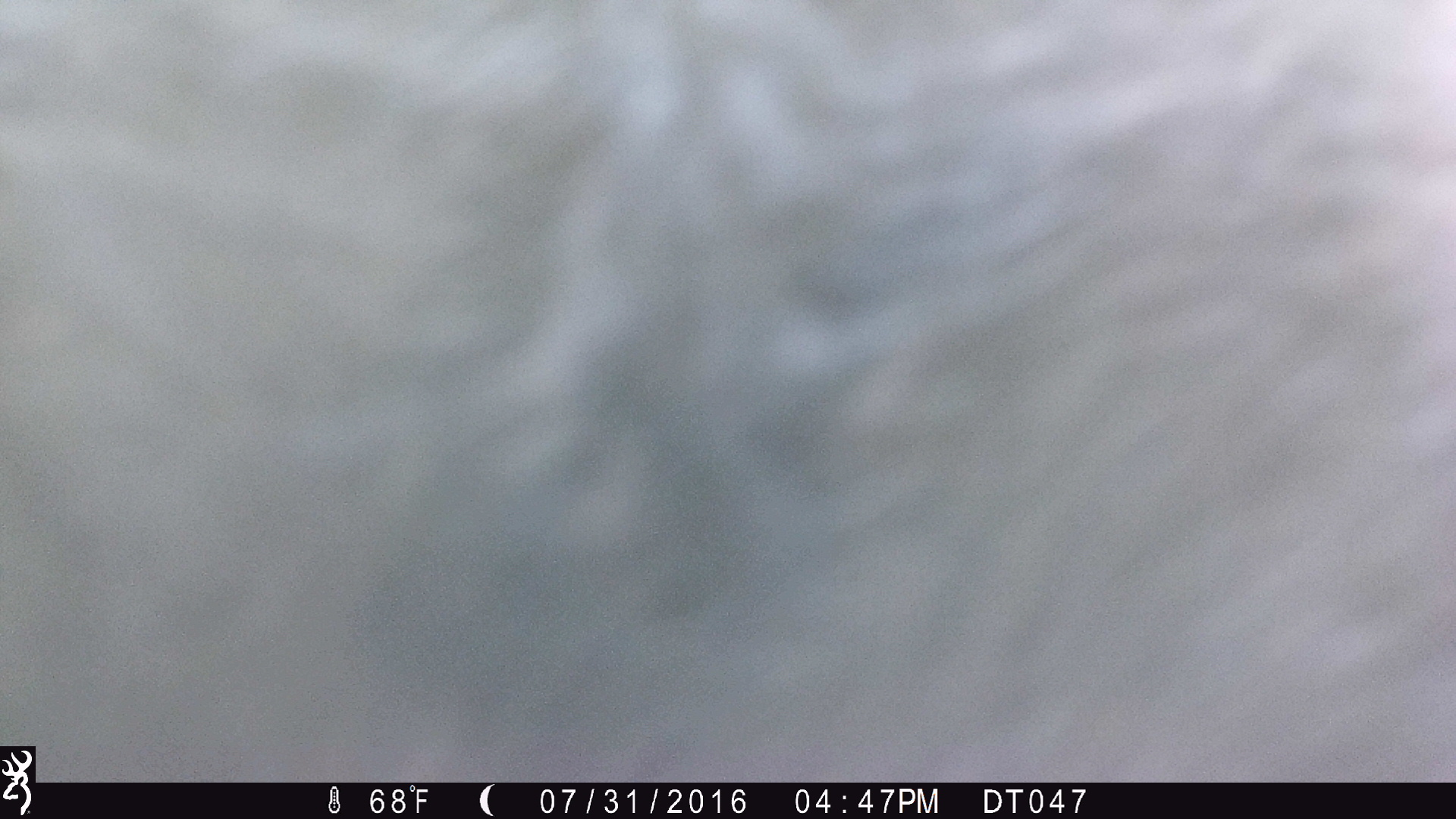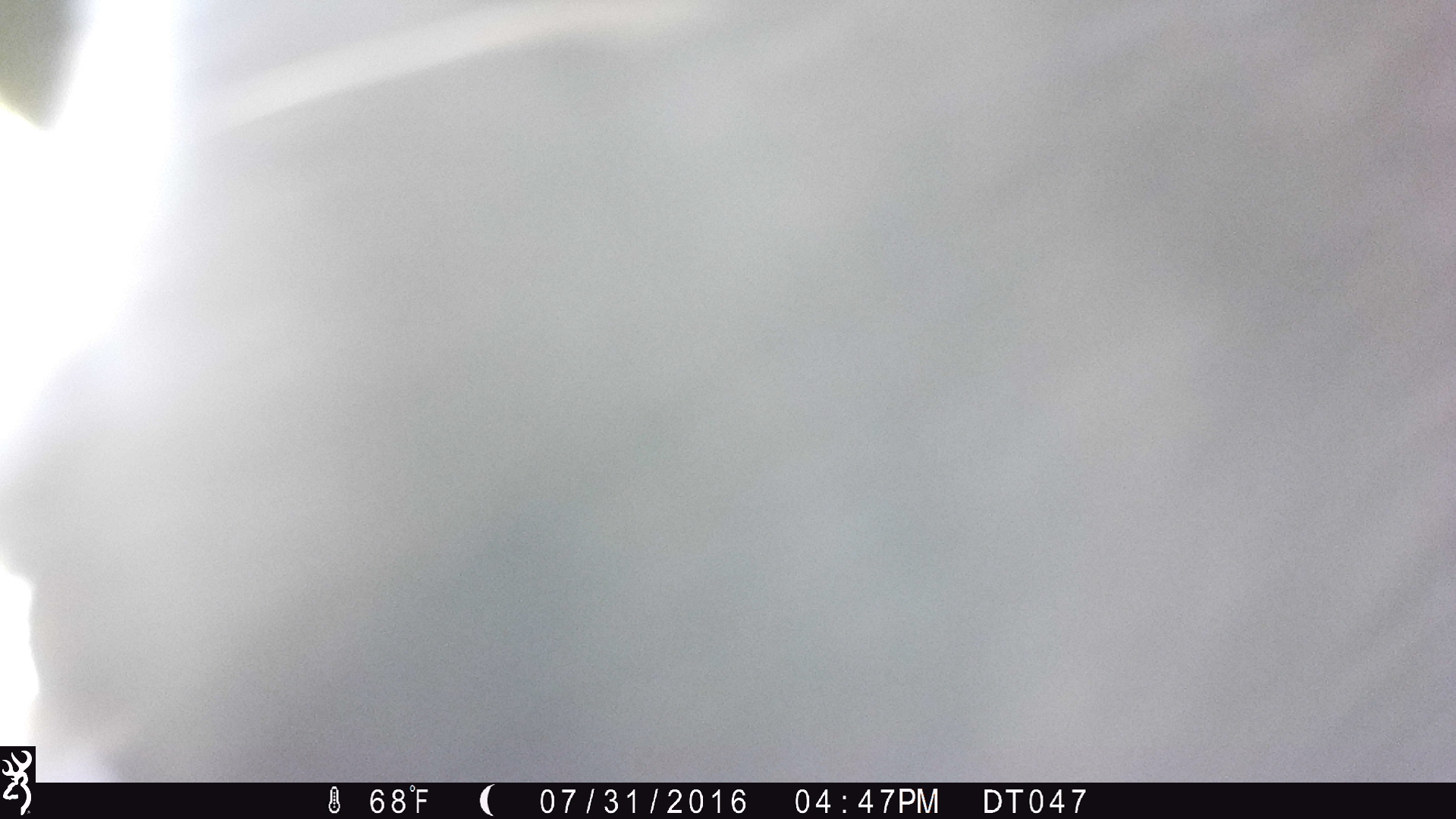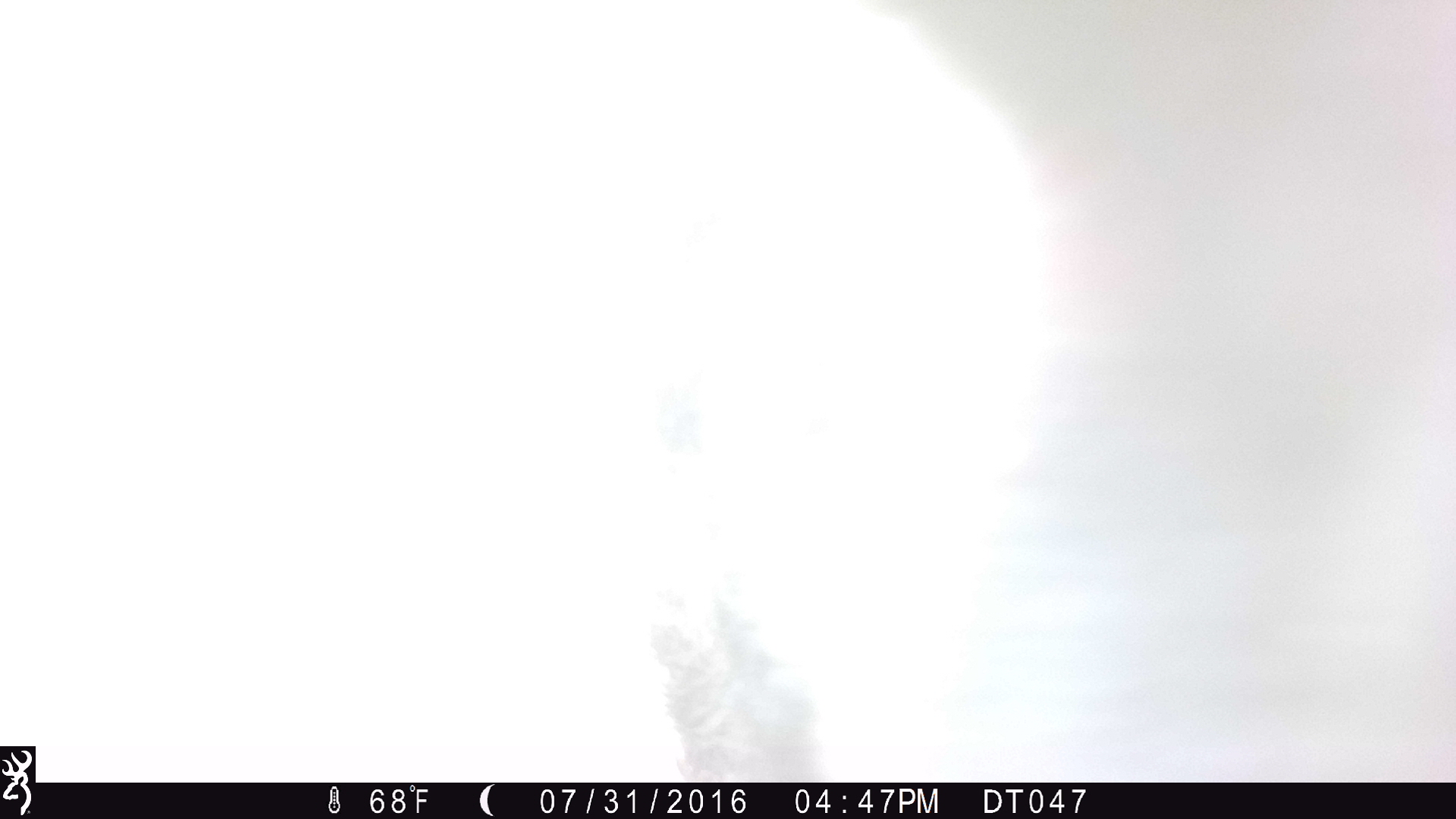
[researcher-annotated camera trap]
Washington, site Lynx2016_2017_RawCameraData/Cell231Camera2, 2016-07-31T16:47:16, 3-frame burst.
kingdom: Animalia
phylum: Chordata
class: Mammalia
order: Artiodactyla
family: Bovidae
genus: Bos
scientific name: Bos taurus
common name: domestic cattle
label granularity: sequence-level